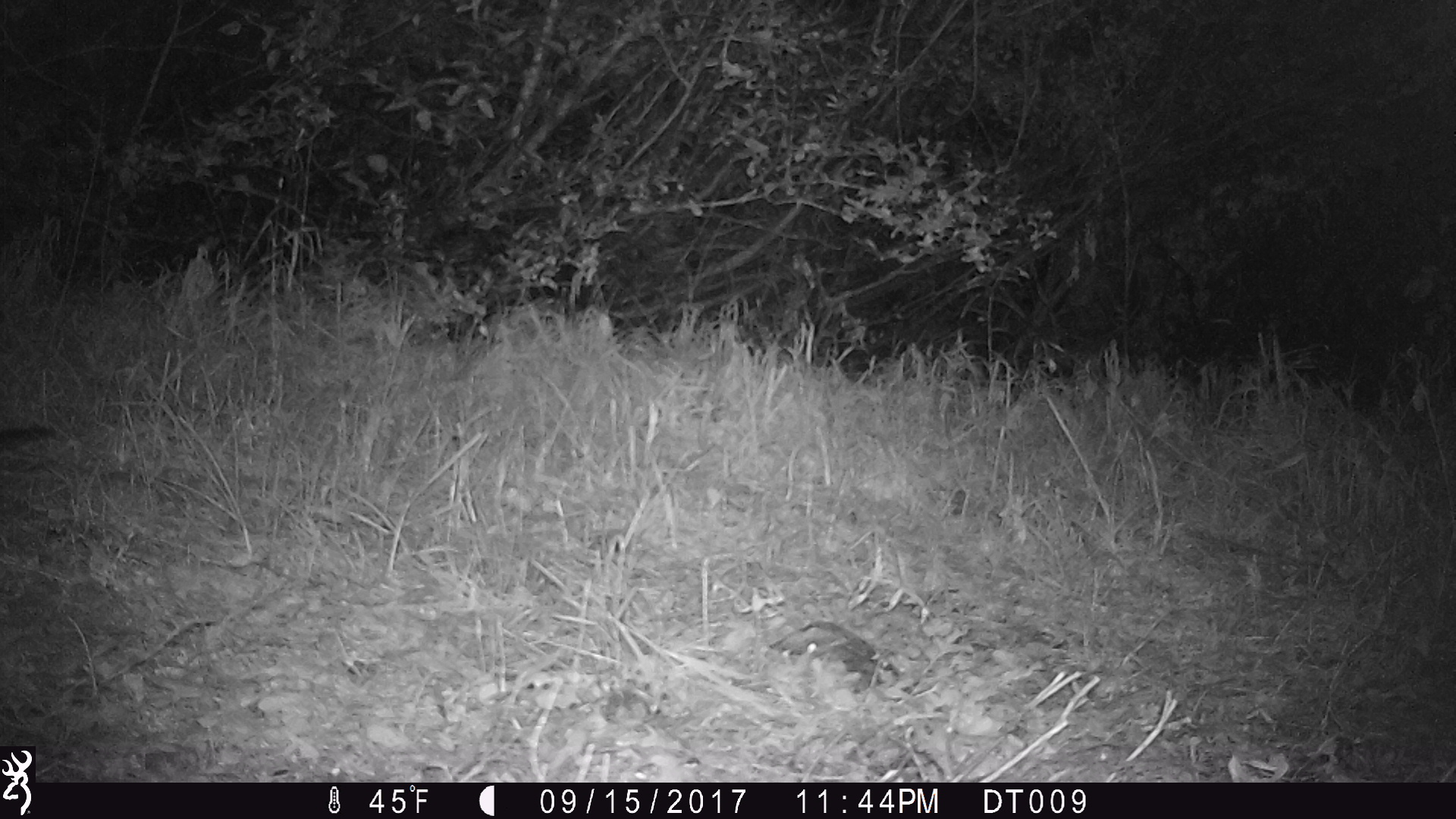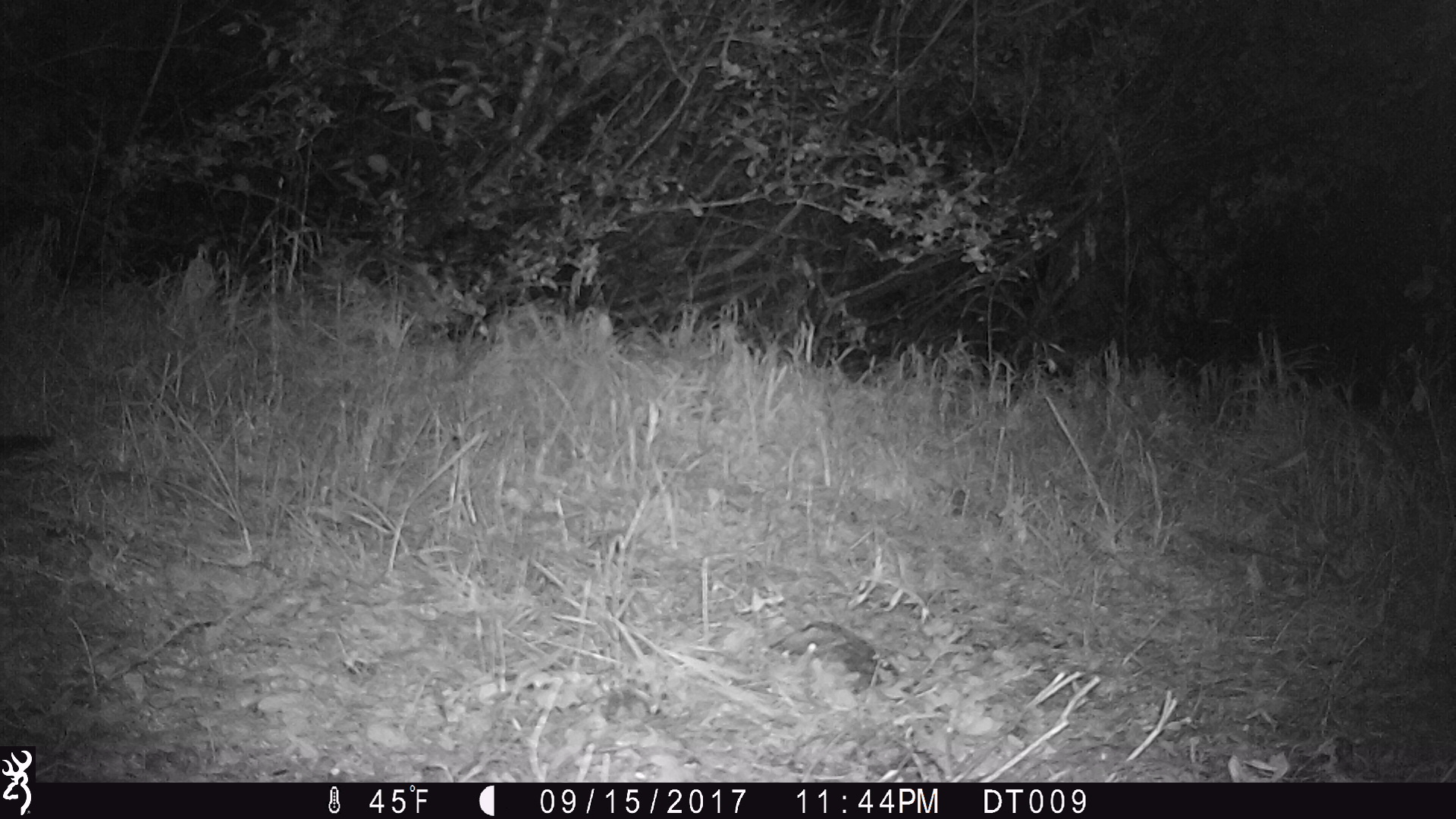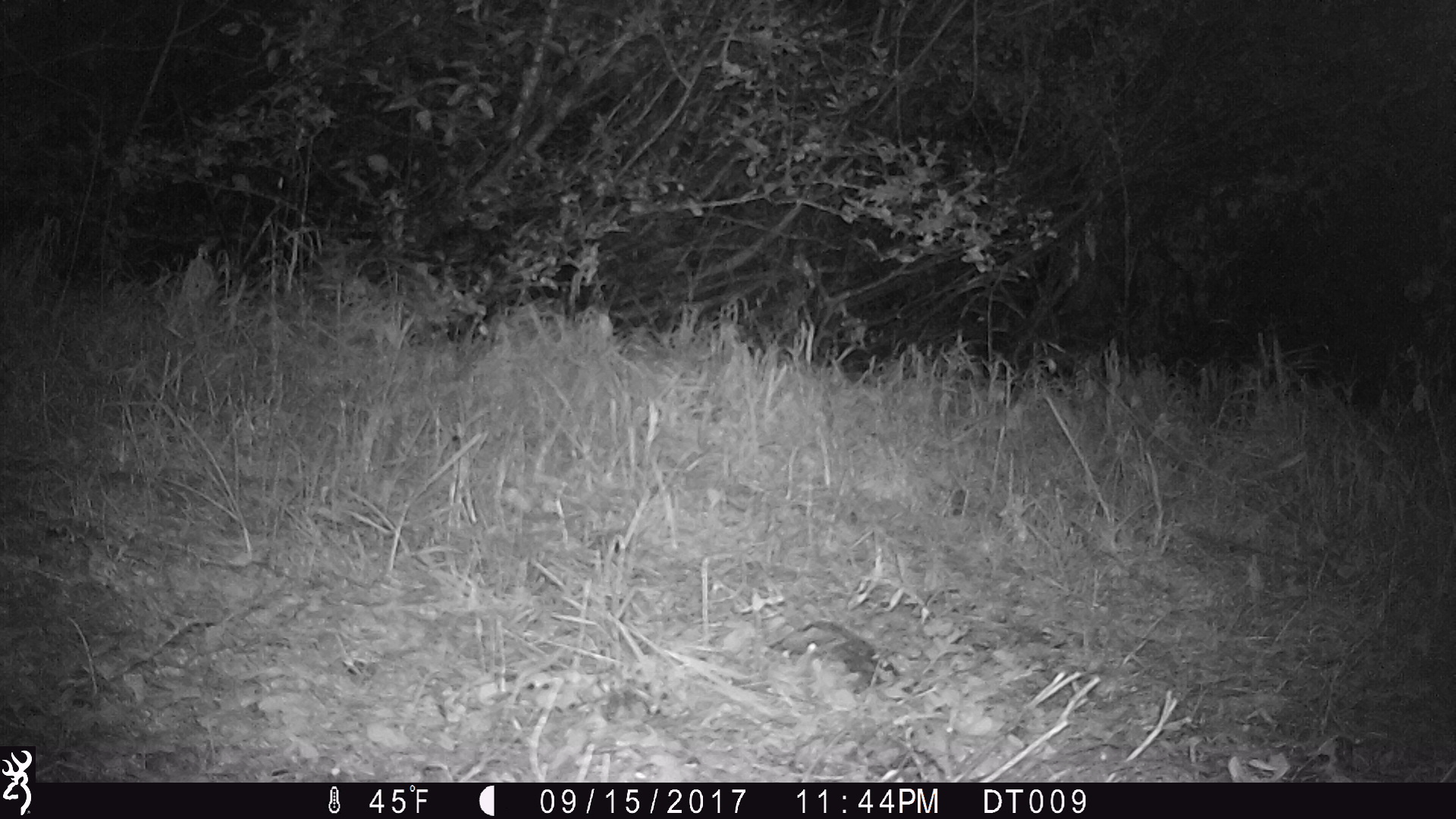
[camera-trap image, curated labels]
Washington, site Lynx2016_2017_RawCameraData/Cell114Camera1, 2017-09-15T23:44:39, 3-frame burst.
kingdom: Animalia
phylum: Chordata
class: Mammalia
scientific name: Mammalia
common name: small mammal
Small mammal (Mammalia). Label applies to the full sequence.